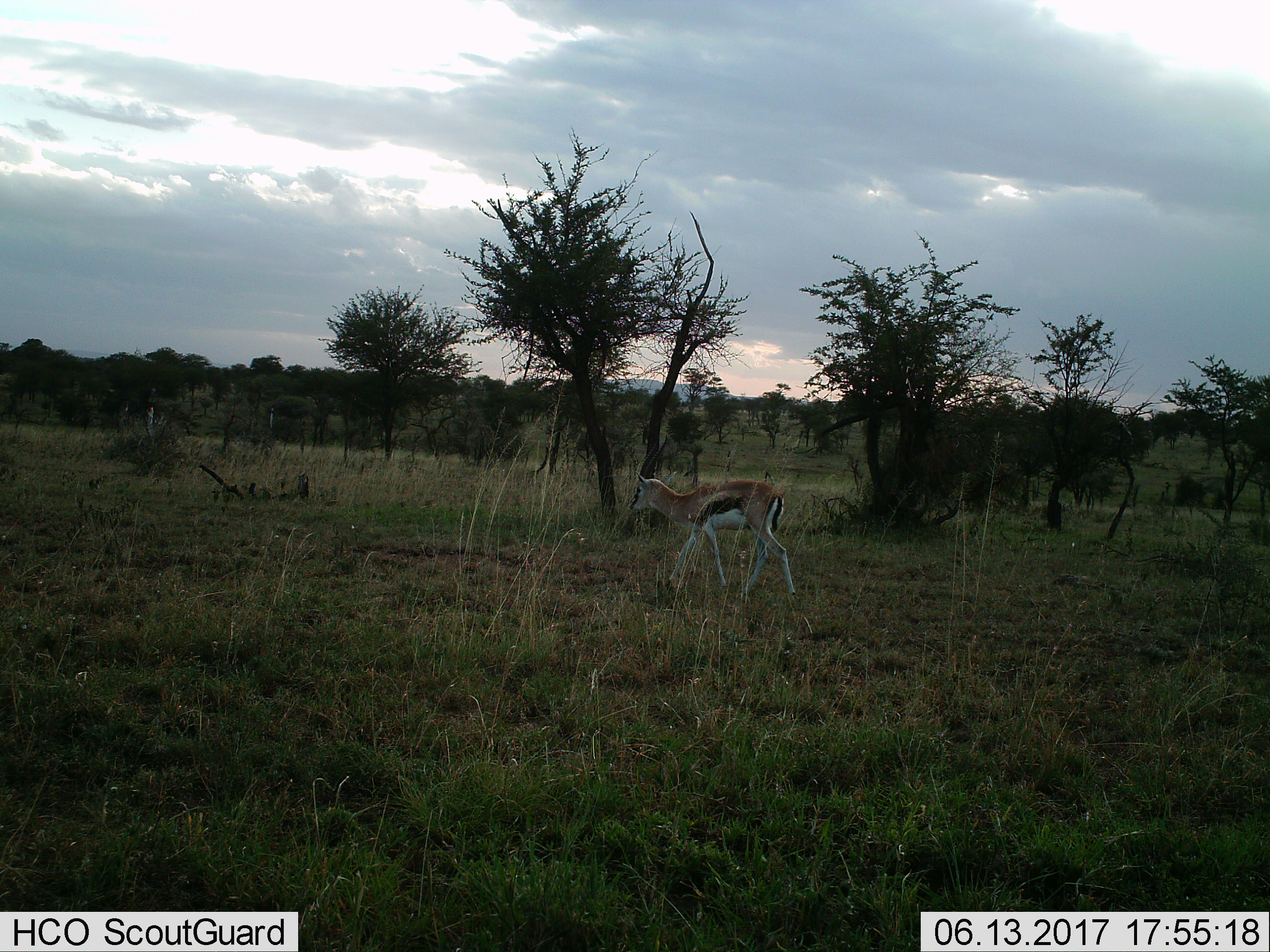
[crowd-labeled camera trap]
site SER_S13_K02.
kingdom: Animalia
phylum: Chordata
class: Mammalia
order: Artiodactyla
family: Bovidae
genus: Eudorcas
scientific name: Eudorcas thomsonii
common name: thomson's gazelle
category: gazellethomsons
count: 1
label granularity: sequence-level